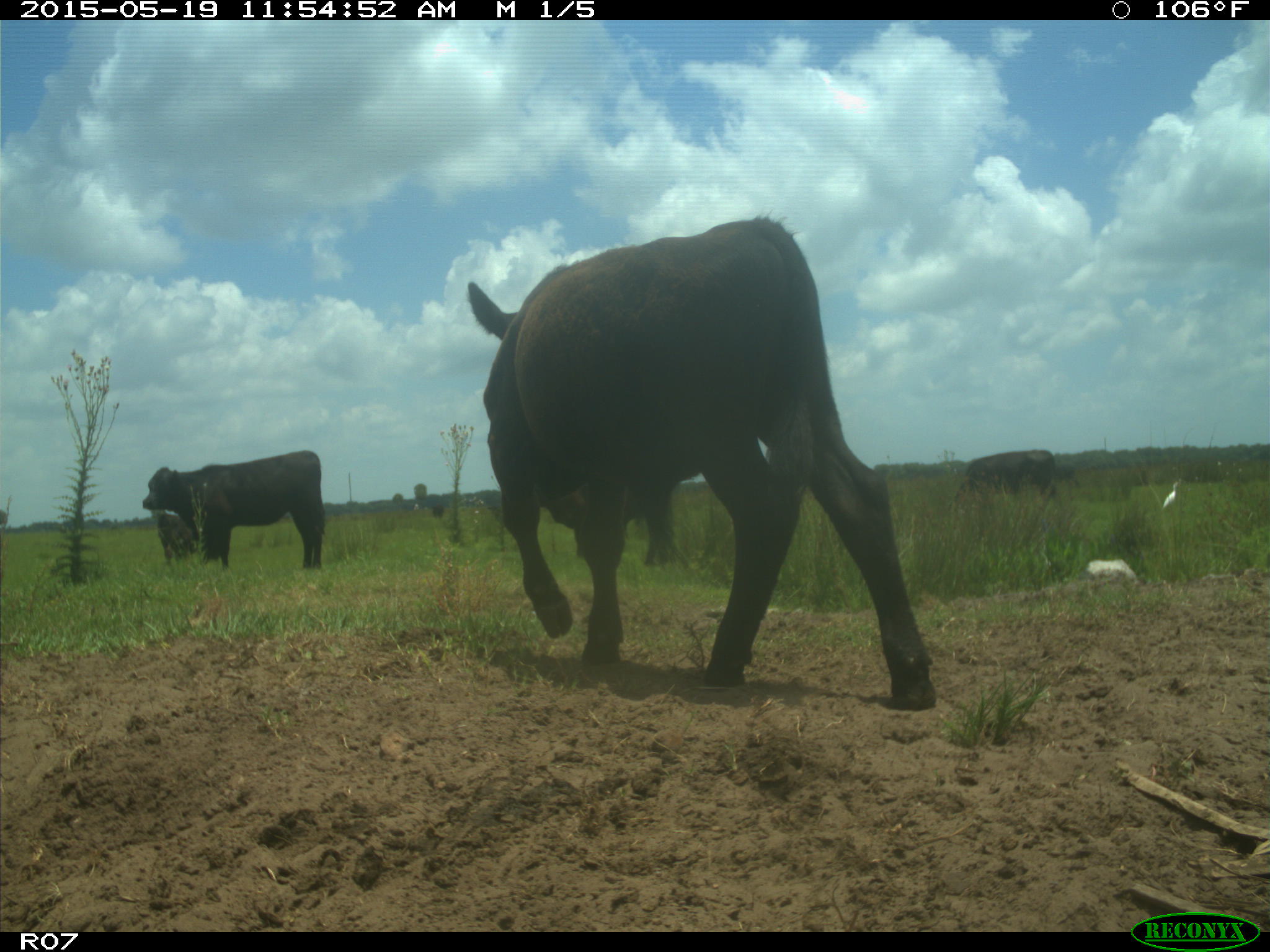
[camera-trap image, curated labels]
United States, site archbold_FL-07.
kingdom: Animalia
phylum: Chordata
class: Mammalia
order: Artiodactyla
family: Bovidae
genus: Bos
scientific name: Bos taurus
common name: domestic cow